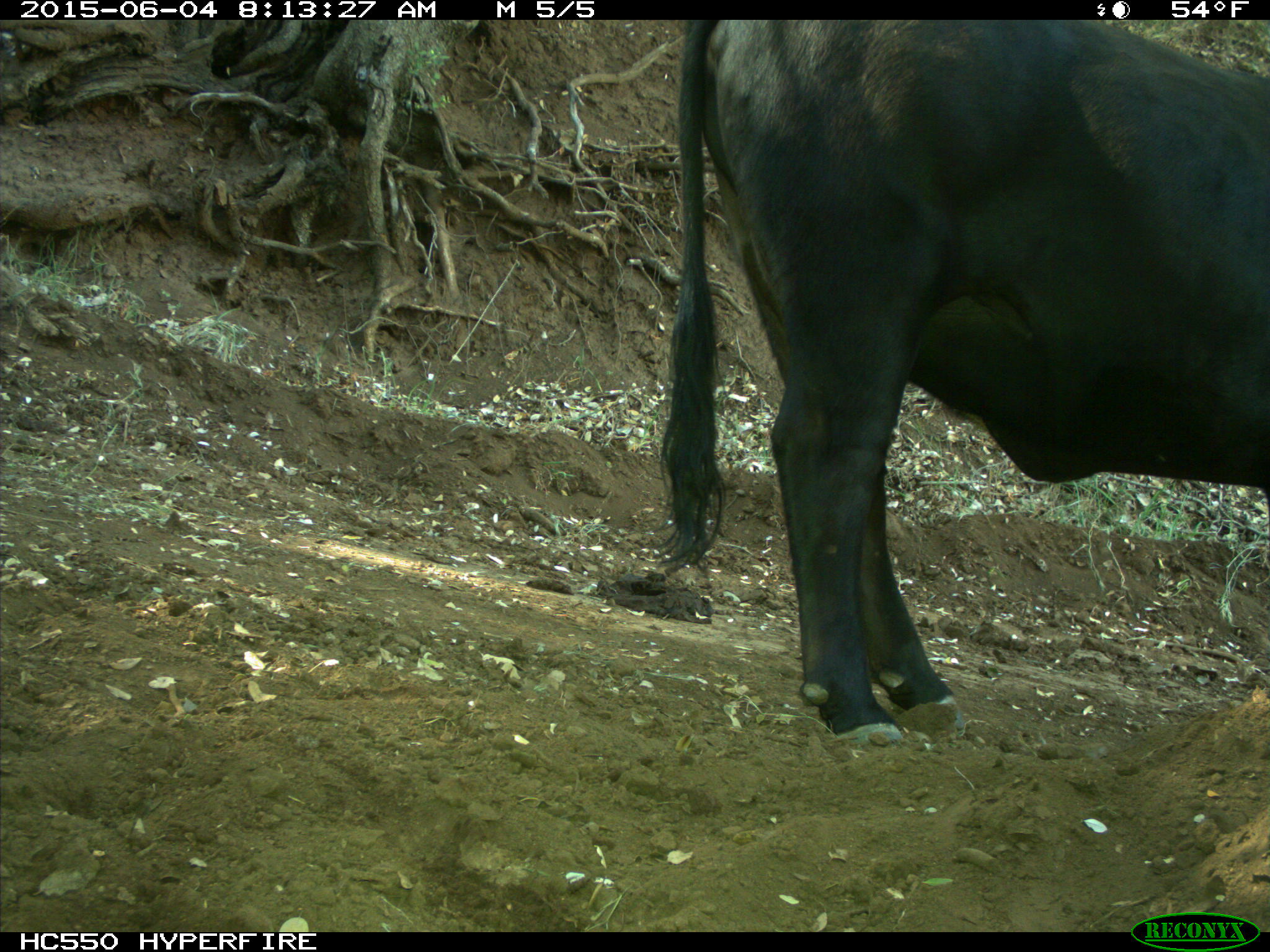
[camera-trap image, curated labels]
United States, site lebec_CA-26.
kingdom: Animalia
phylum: Chordata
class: Mammalia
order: Artiodactyla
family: Bovidae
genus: Bos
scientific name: Bos taurus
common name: domestic cow